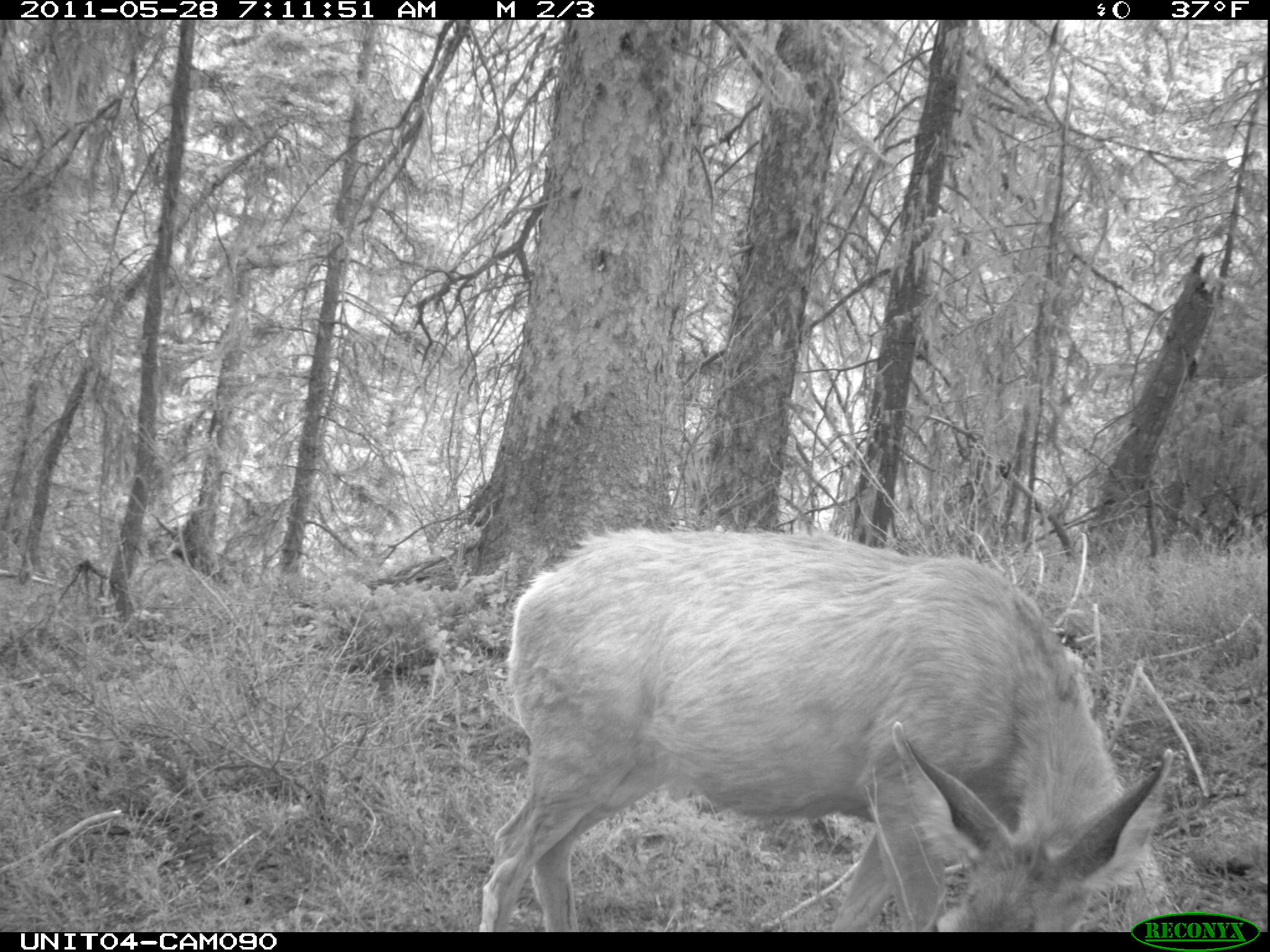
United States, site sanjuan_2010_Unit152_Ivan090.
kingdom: Animalia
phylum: Chordata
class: Mammalia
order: Artiodactyla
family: Cervidae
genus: Odocoileus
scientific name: Odocoileus hemionus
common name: mule deer